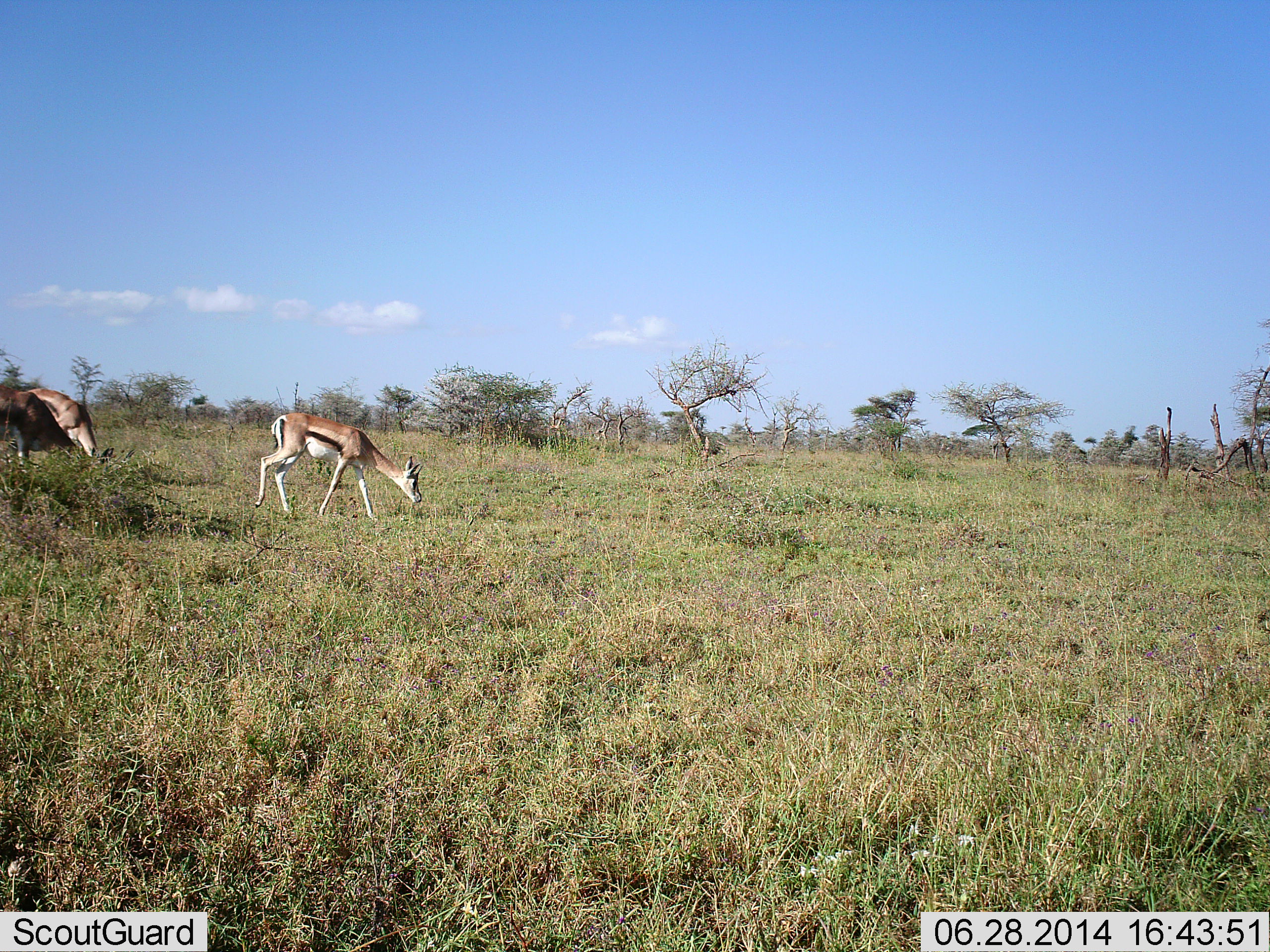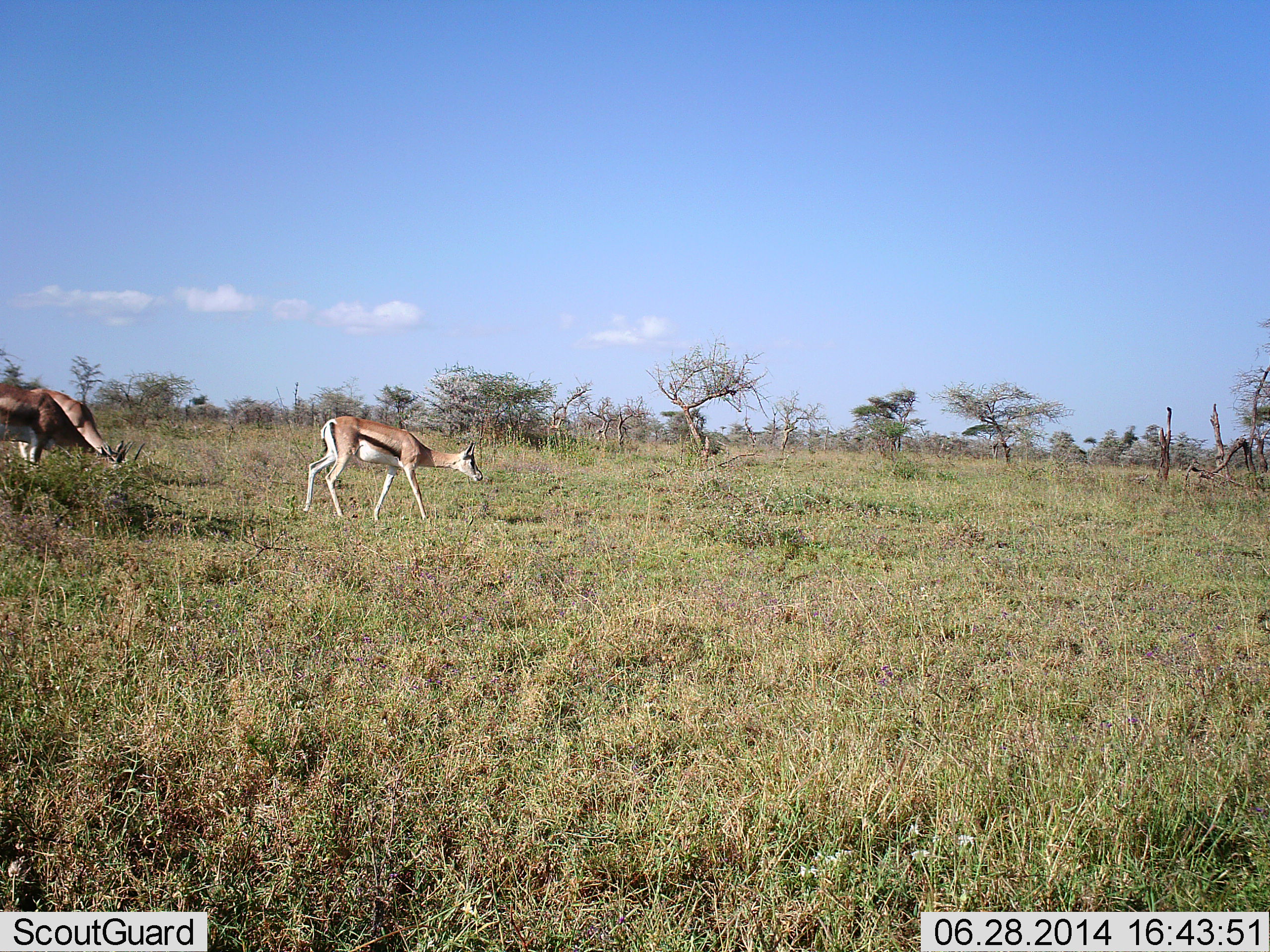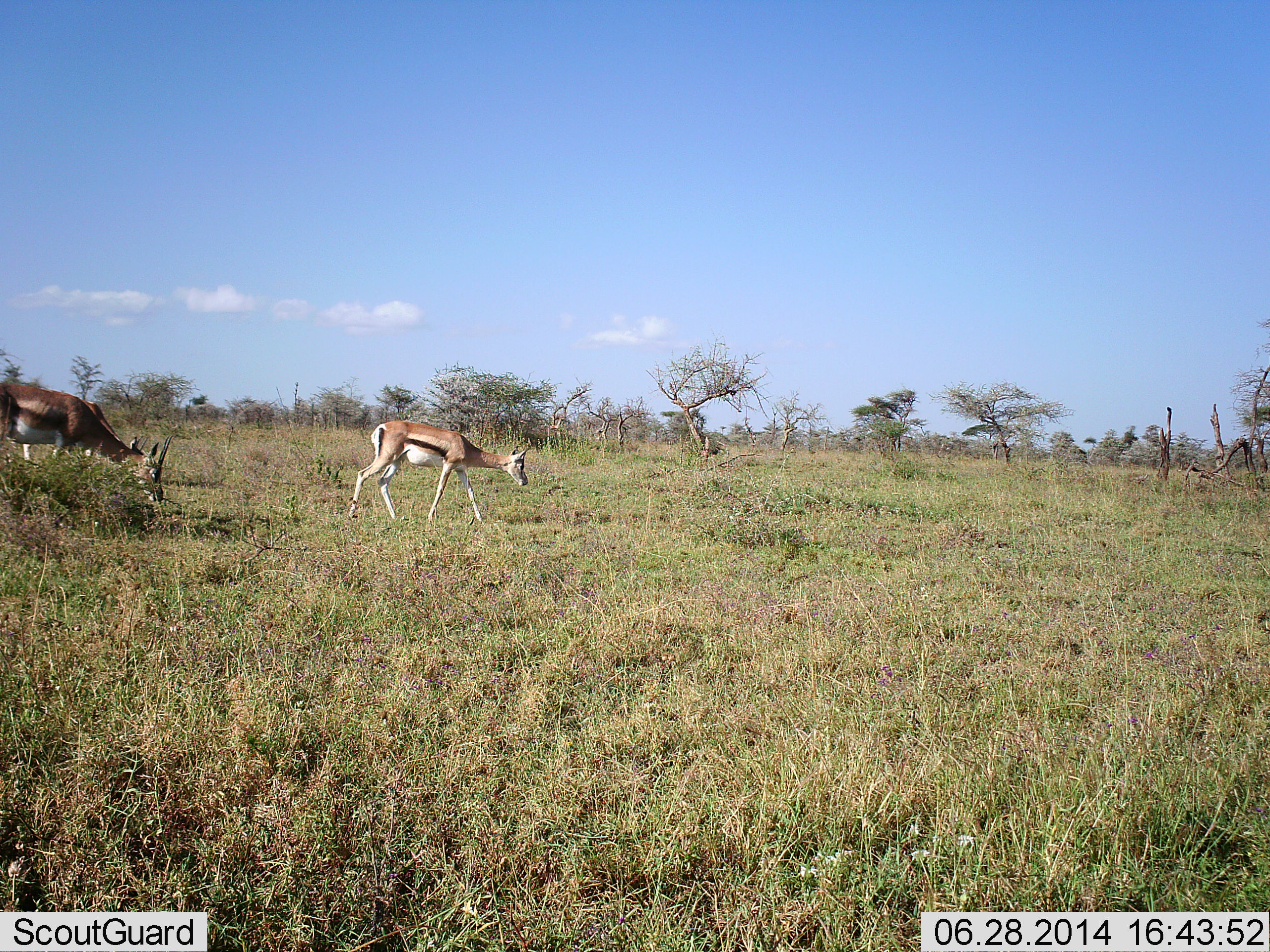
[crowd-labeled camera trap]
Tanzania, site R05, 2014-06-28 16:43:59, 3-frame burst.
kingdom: Animalia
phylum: Chordata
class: Mammalia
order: Artiodactyla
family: Bovidae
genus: Eudorcas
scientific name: Eudorcas thomsonii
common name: thomson's gazelle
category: gazellethomsons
Gazellethomsons (thomson's gazelle) (Eudorcas thomsonii), count 3. Behavior (volunteer vote fractions): standing 20%, resting 0%, moving 60%, interacting 0%. Young present (vote fraction): 0%. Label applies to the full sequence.